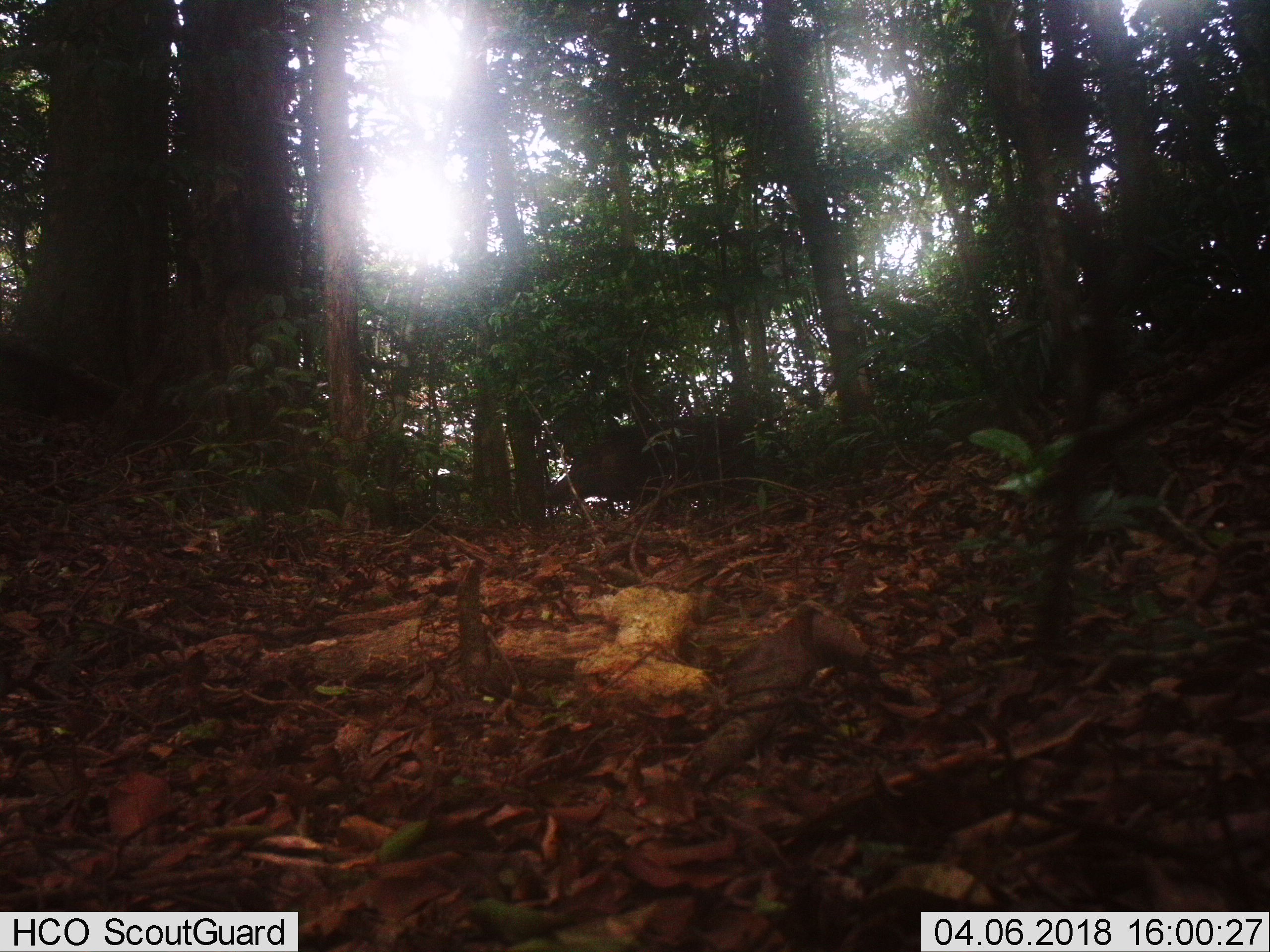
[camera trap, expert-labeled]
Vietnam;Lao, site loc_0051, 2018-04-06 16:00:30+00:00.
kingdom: Animalia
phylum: Chordata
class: Mammalia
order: Artiodactyla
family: Suidae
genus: Sus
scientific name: Sus scrofa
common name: eurasian wild pig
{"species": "eurasian wild pig (Sus scrofa)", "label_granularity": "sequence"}